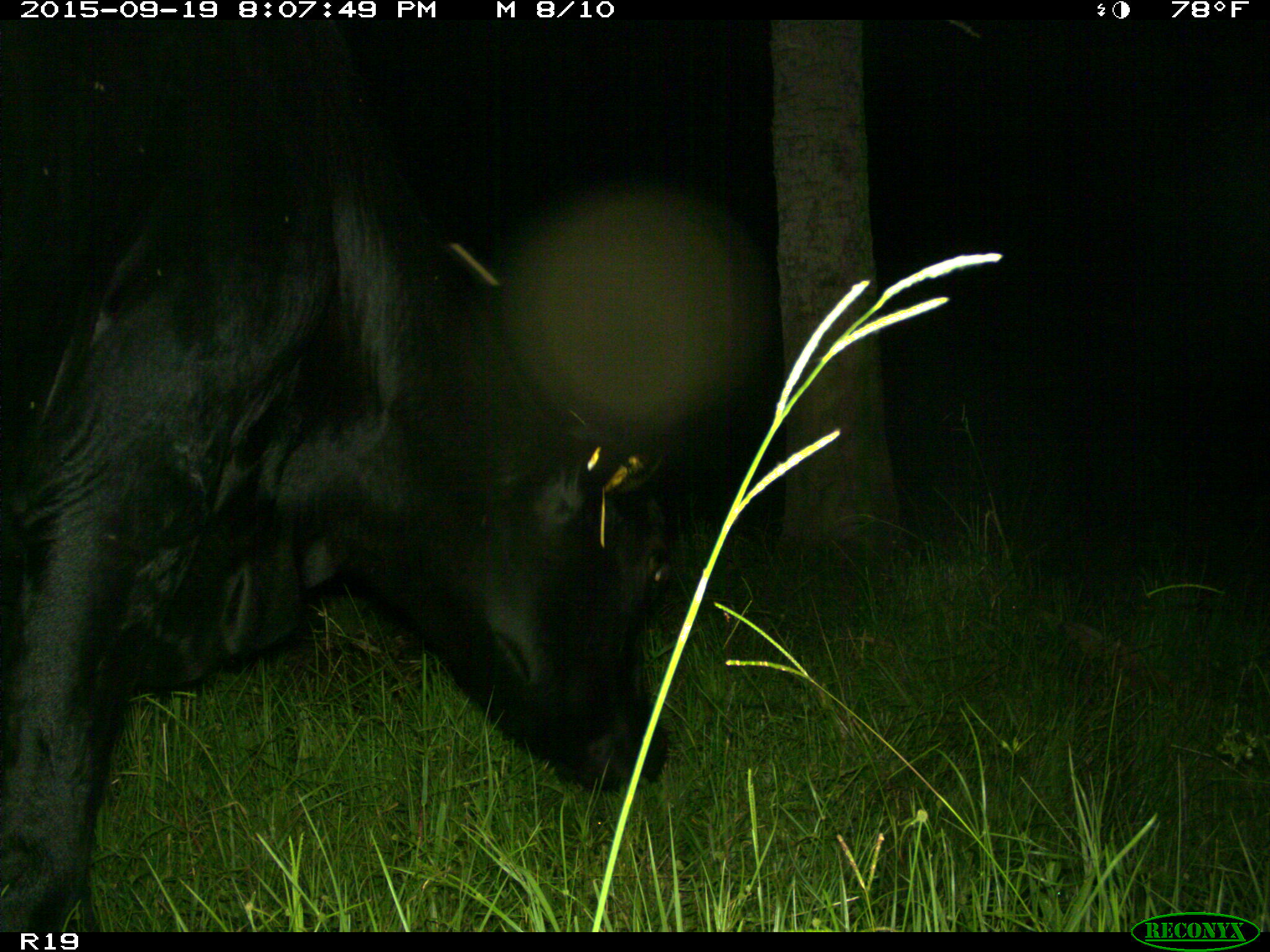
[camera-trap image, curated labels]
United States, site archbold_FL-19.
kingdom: Animalia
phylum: Chordata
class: Mammalia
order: Artiodactyla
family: Bovidae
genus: Bos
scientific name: Bos taurus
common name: domestic cow